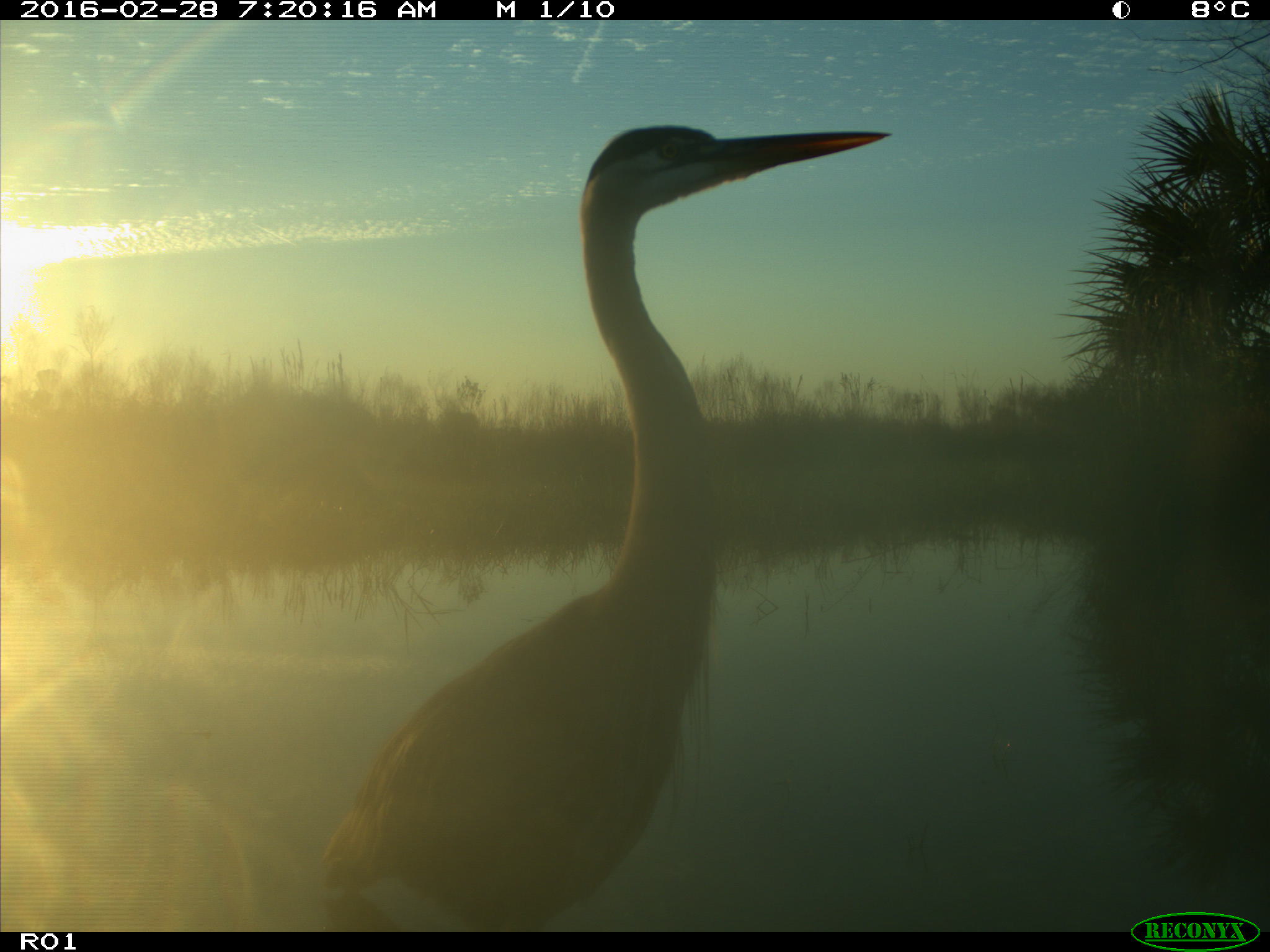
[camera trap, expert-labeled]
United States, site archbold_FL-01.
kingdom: Animalia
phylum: Chordata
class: Aves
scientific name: Aves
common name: birds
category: unidentified bird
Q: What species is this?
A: Unidentified bird (birds) (Aves).